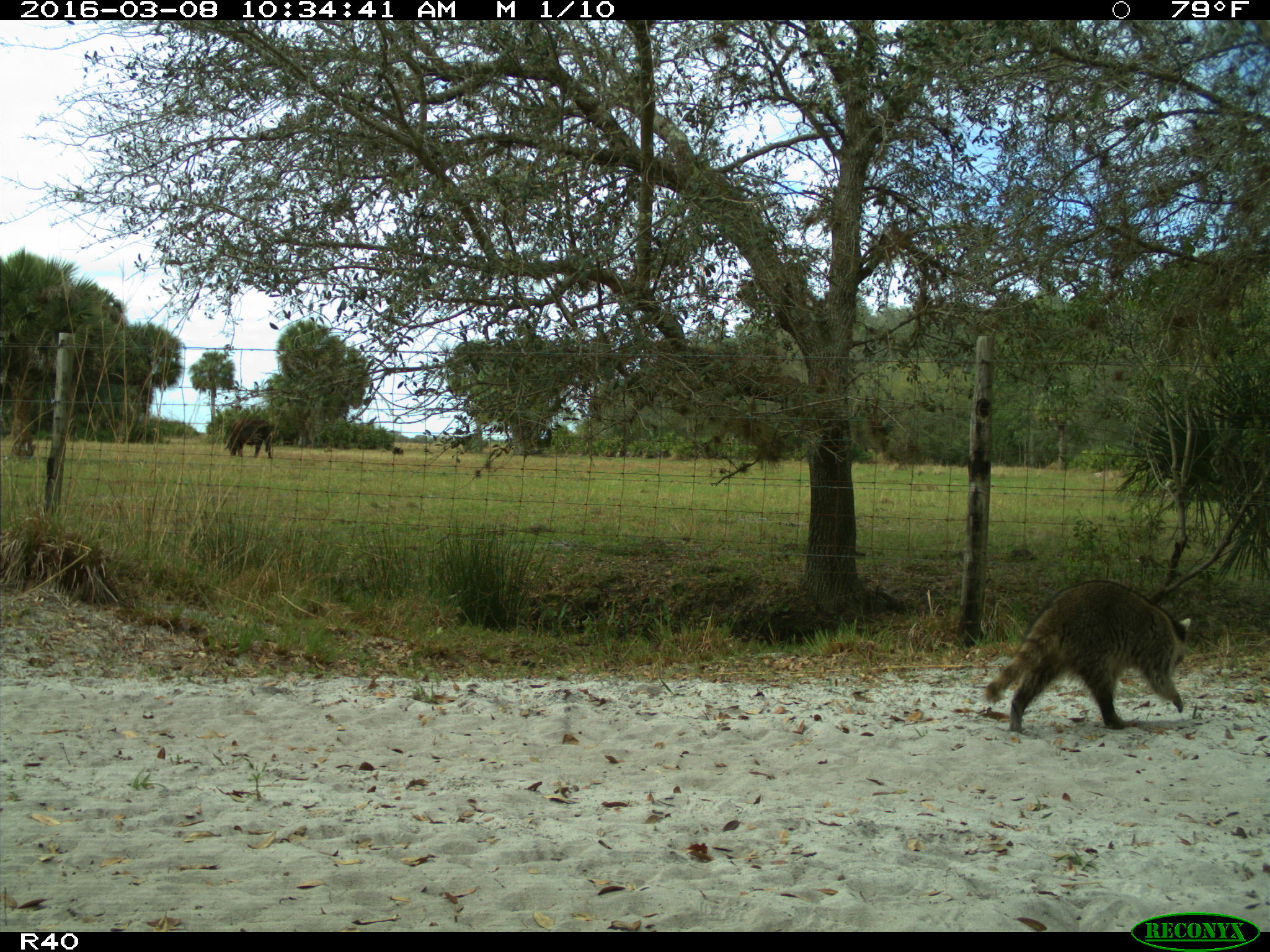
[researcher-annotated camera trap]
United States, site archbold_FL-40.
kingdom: Animalia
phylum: Chordata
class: Mammalia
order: Artiodactyla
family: Bovidae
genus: Bos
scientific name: Bos taurus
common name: domestic cow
Bos taurus (domestic cow).